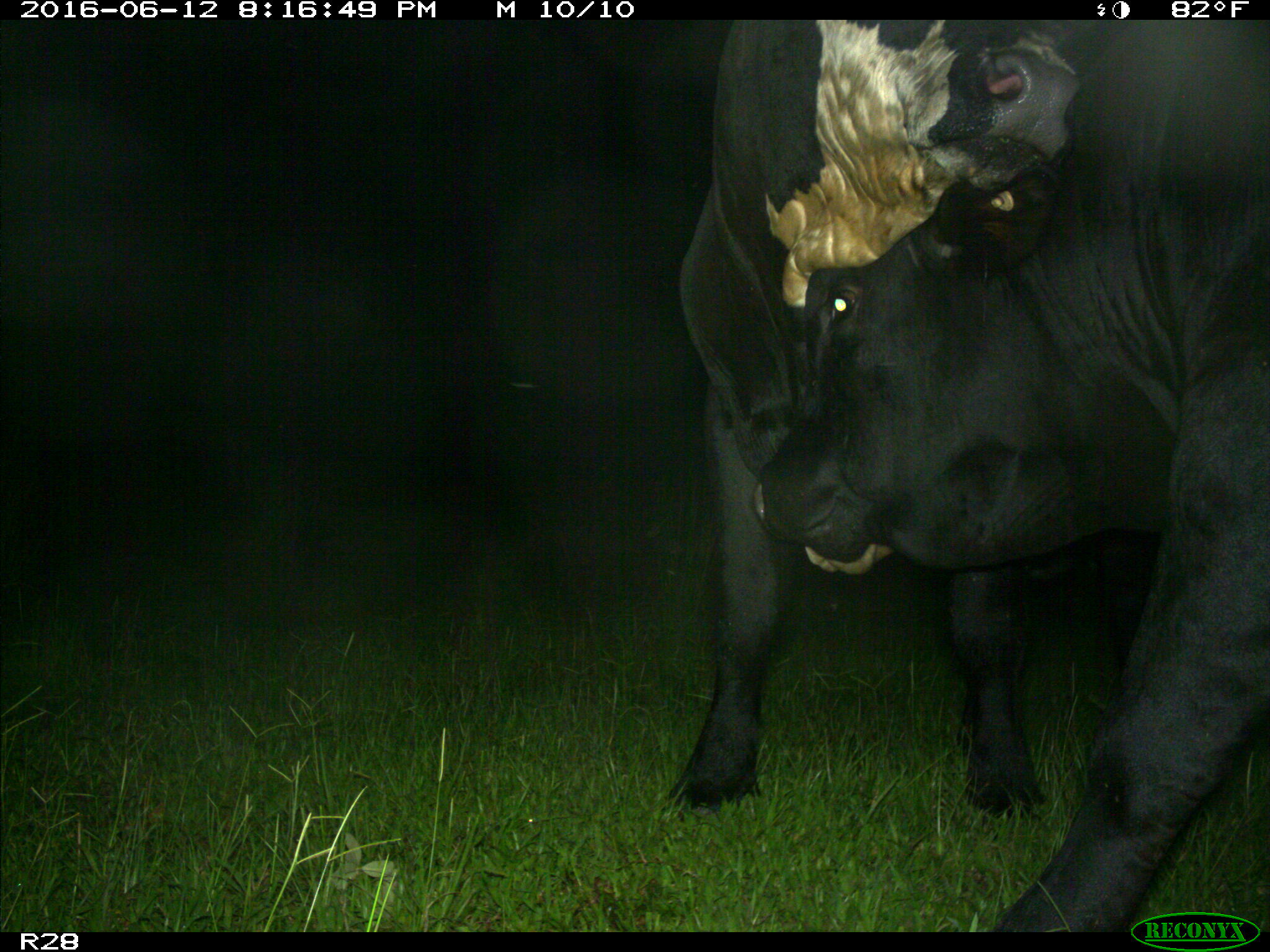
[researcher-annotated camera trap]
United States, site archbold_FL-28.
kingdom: Animalia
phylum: Chordata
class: Mammalia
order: Artiodactyla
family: Bovidae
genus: Bos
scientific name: Bos taurus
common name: domestic cow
Bos taurus (domestic cow).